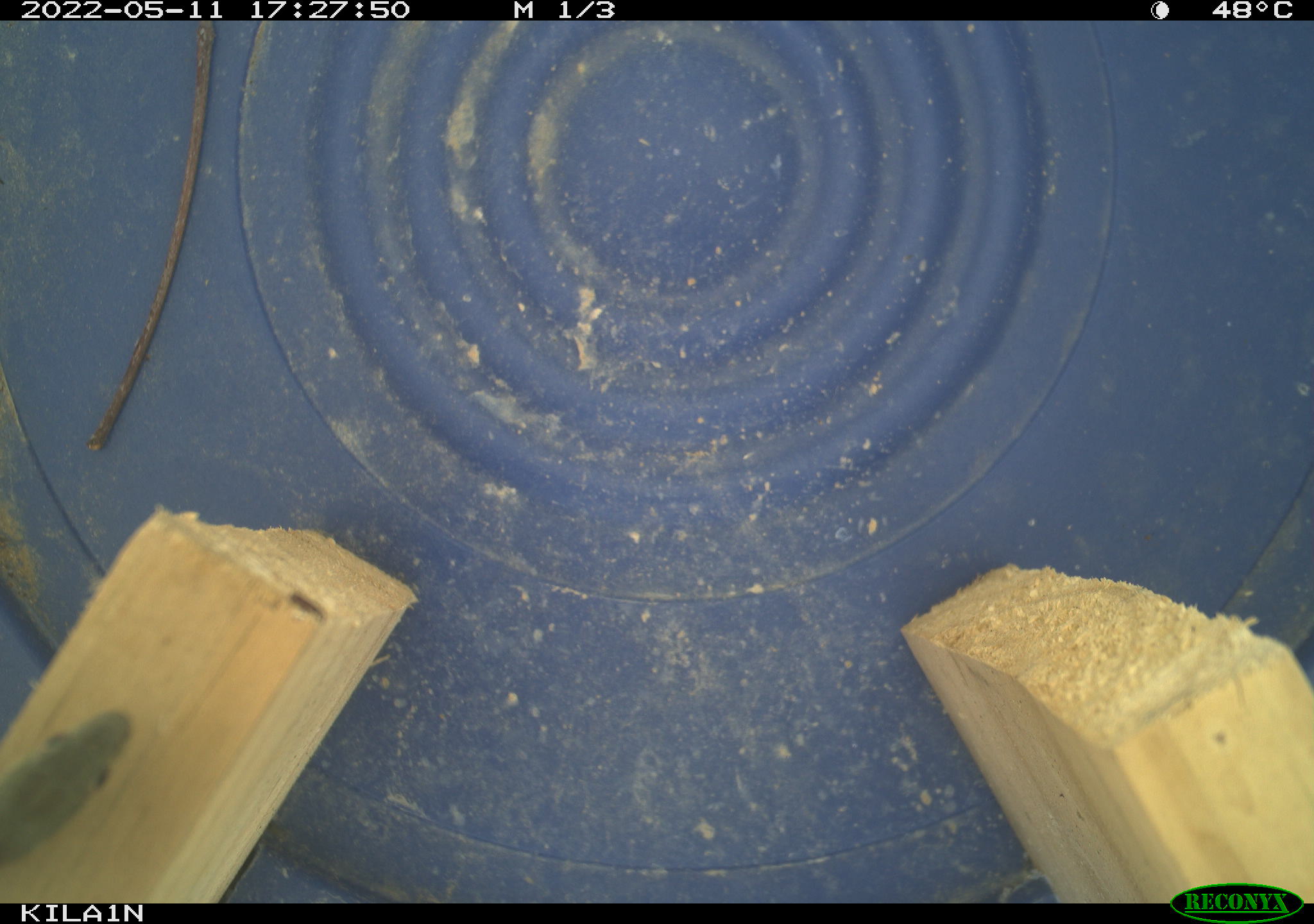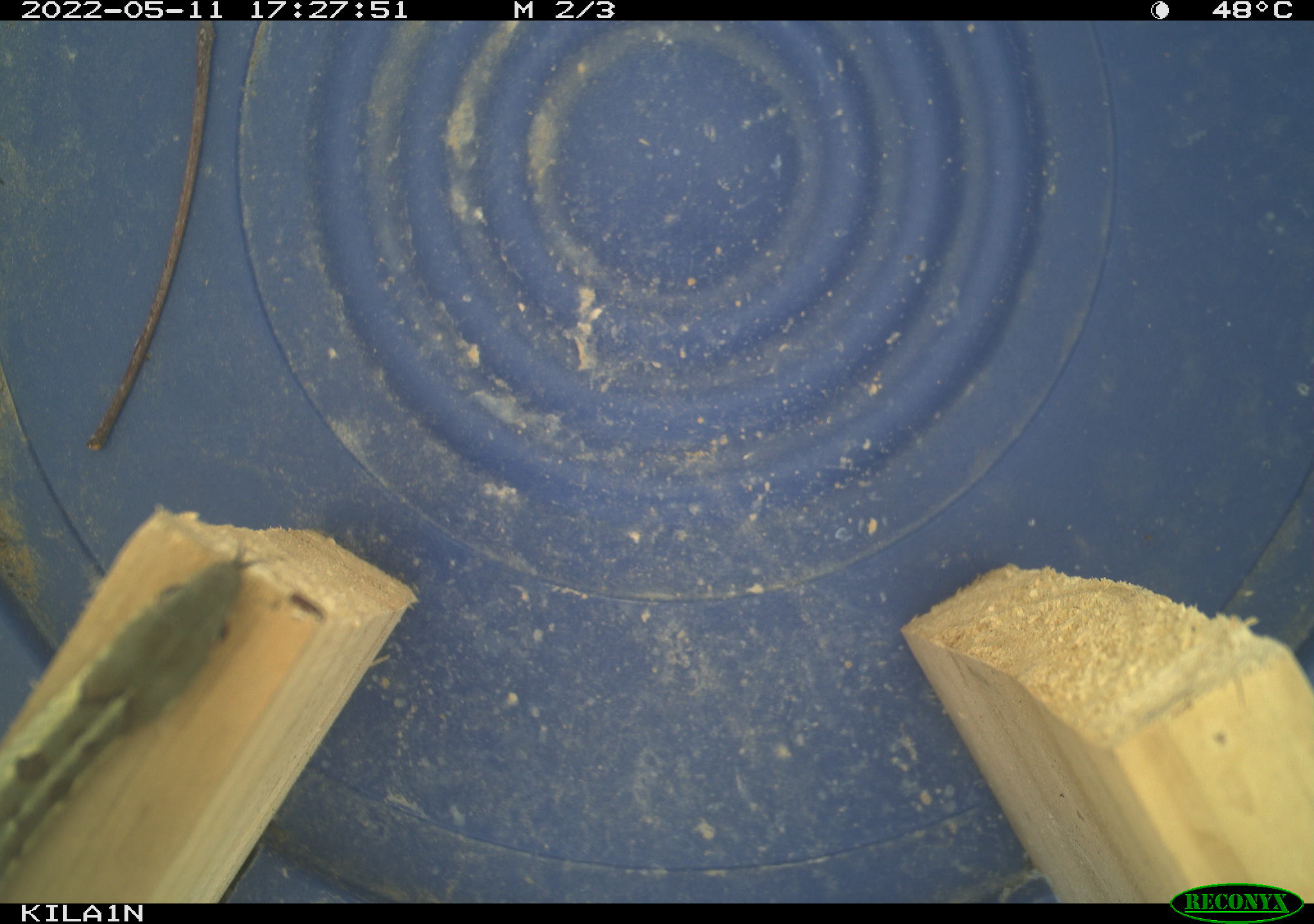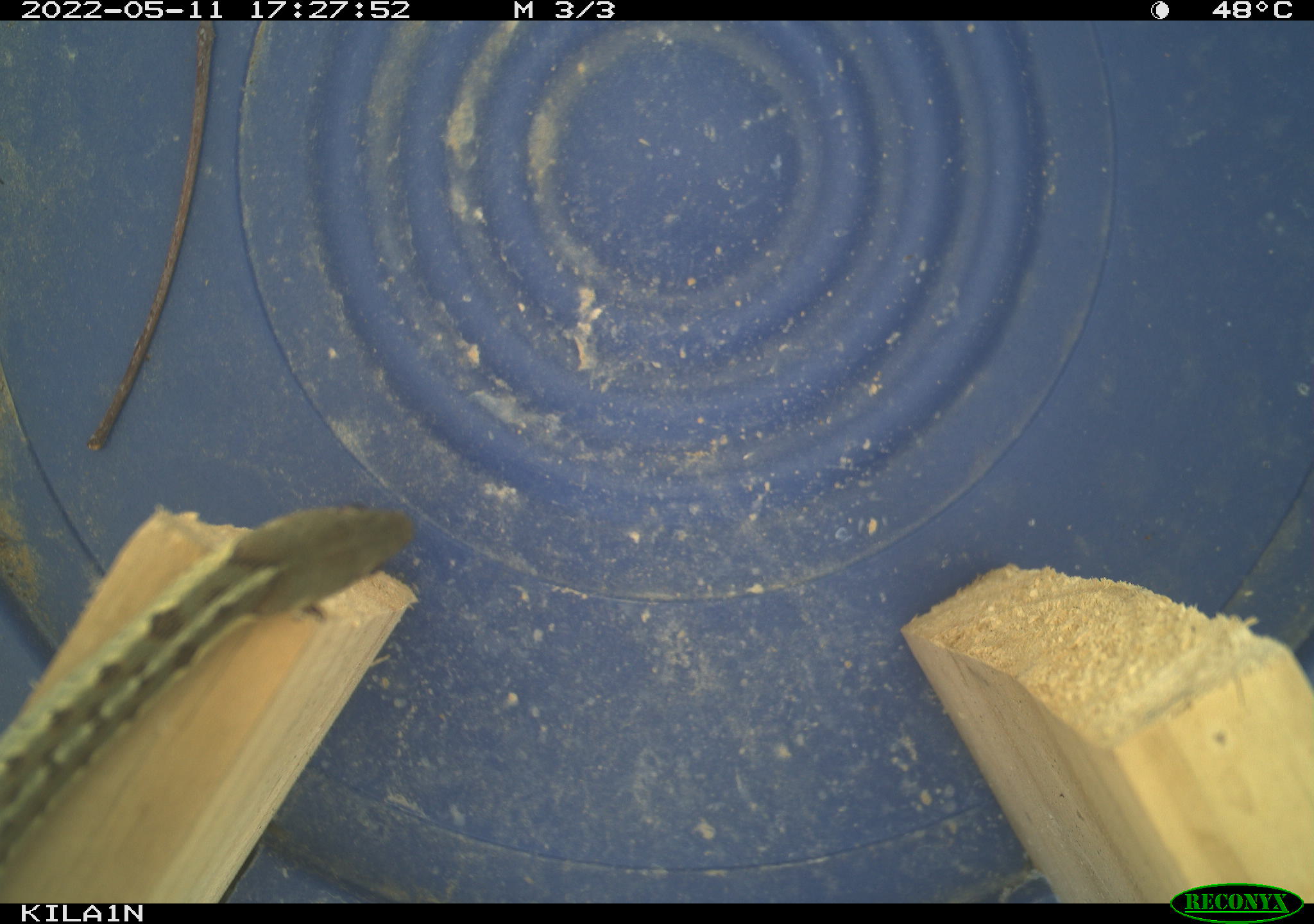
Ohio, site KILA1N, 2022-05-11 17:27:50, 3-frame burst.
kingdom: Animalia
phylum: Chordata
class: Reptilia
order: Squamata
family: Colubridae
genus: Thamnophis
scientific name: Thamnophis sirtalis sirtalis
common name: eastern gartersnake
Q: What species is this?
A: Eastern gartersnake (Thamnophis sirtalis sirtalis).